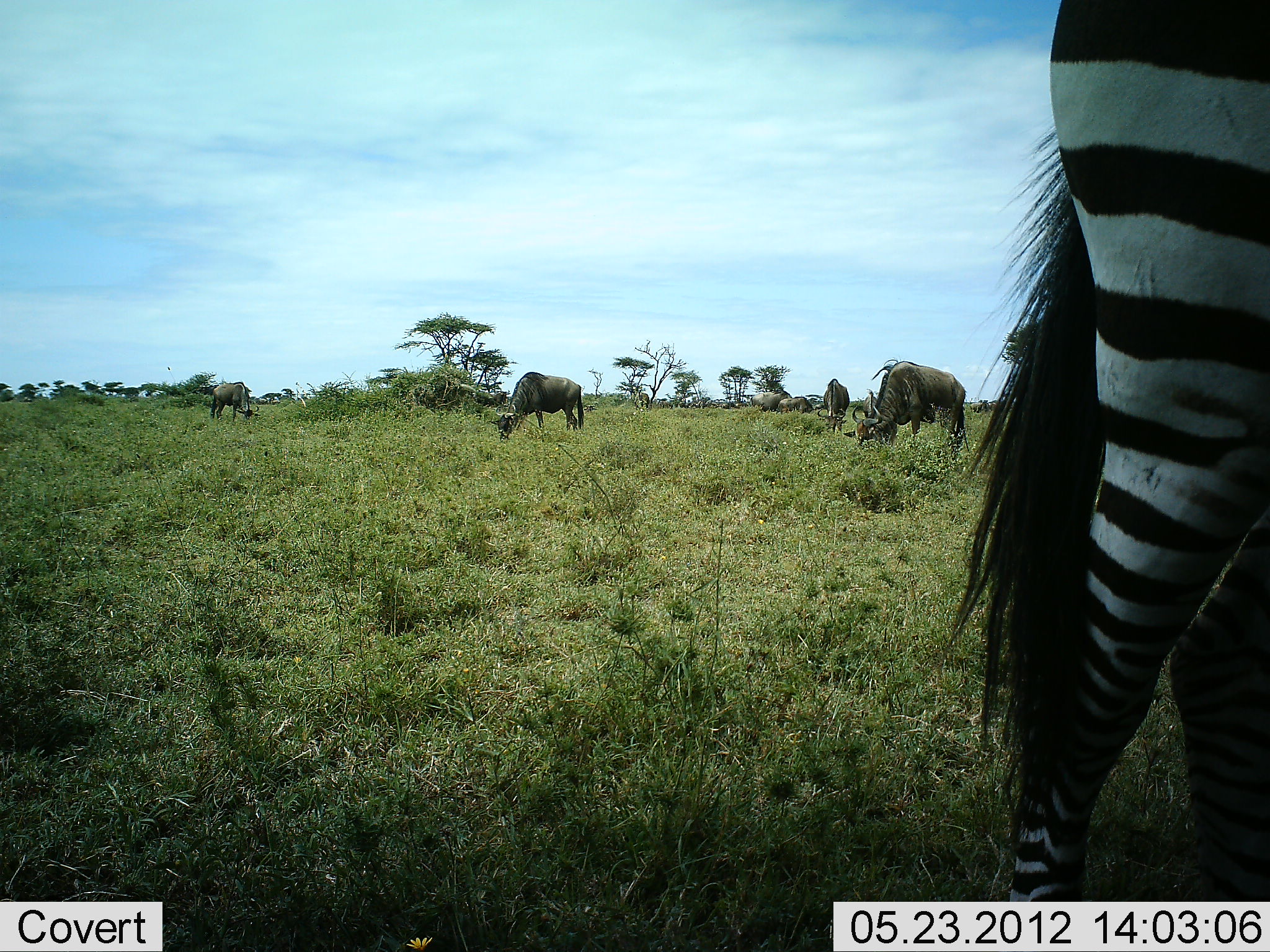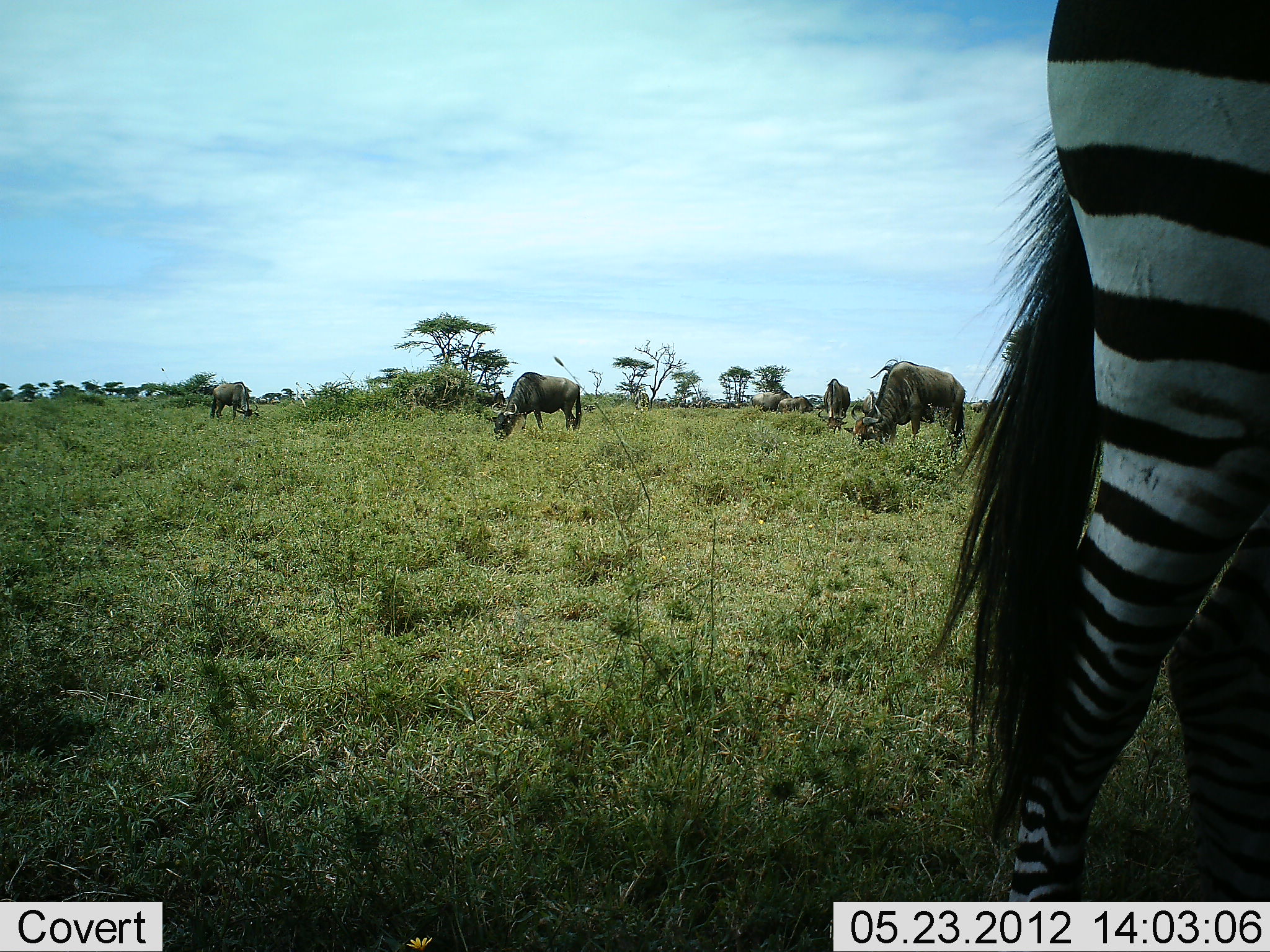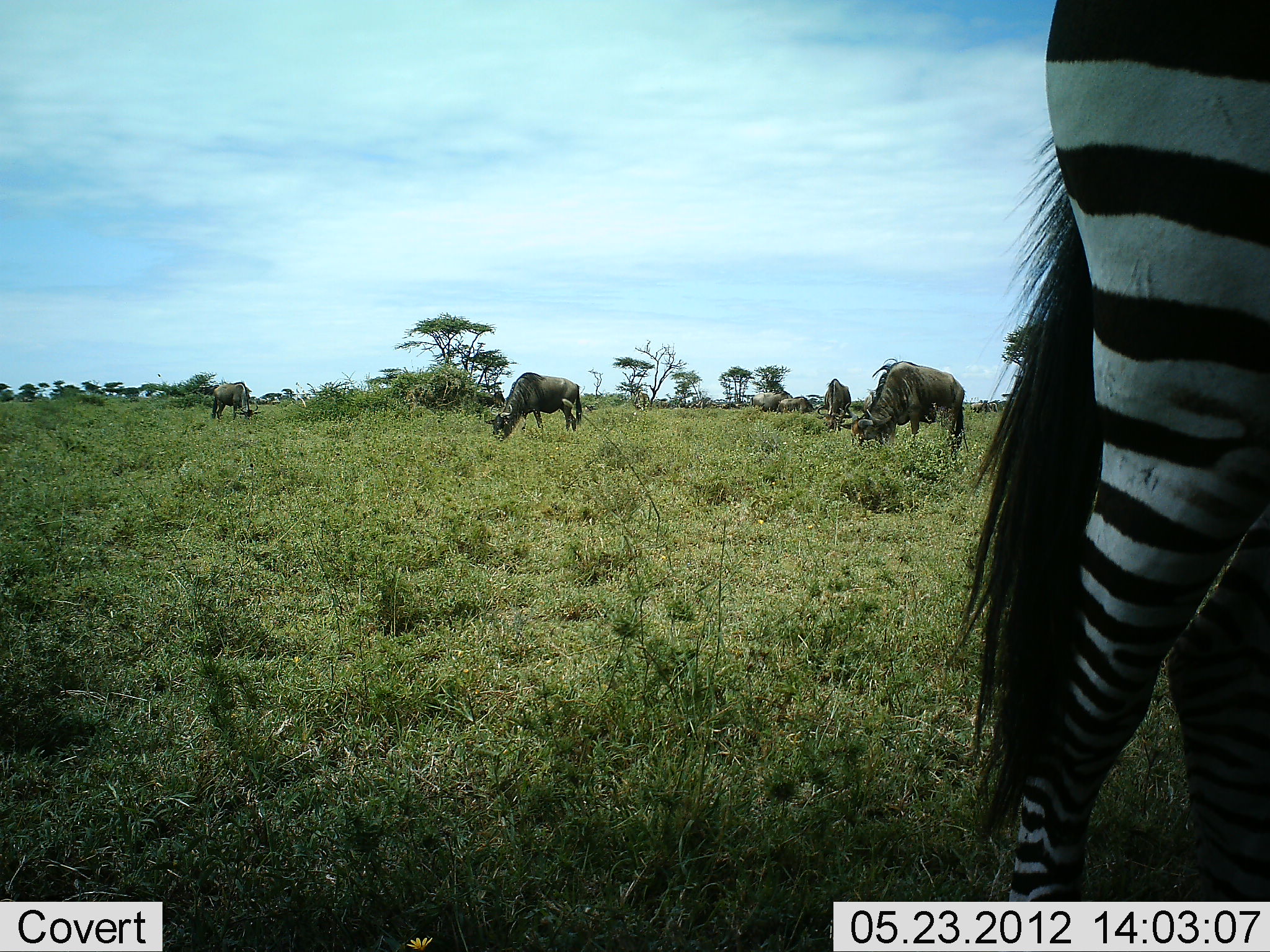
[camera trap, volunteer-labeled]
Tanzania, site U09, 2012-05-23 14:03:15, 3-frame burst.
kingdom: Animalia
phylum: Chordata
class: Mammalia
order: Artiodactyla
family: Bovidae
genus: Connochaetes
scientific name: Connochaetes taurinus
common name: blue wildebeest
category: wildebeest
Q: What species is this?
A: Wildebeest (blue wildebeest) (Connochaetes taurinus).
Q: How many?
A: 6.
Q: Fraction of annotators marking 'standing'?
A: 30%.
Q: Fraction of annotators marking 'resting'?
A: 0%.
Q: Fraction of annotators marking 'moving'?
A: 0%.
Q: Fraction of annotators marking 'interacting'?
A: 0%.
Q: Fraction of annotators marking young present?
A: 0%.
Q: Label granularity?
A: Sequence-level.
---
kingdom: Animalia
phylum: Chordata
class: Mammalia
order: Perissodactyla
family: Equidae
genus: Equus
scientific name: Equus quagga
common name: plains zebra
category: zebra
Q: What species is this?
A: Zebra (plains zebra) (Equus quagga).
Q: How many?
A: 1.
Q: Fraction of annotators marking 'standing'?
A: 91%.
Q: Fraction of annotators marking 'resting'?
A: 0%.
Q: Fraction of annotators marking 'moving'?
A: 0%.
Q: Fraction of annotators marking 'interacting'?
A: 0%.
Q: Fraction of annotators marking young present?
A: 0%.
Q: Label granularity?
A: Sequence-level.